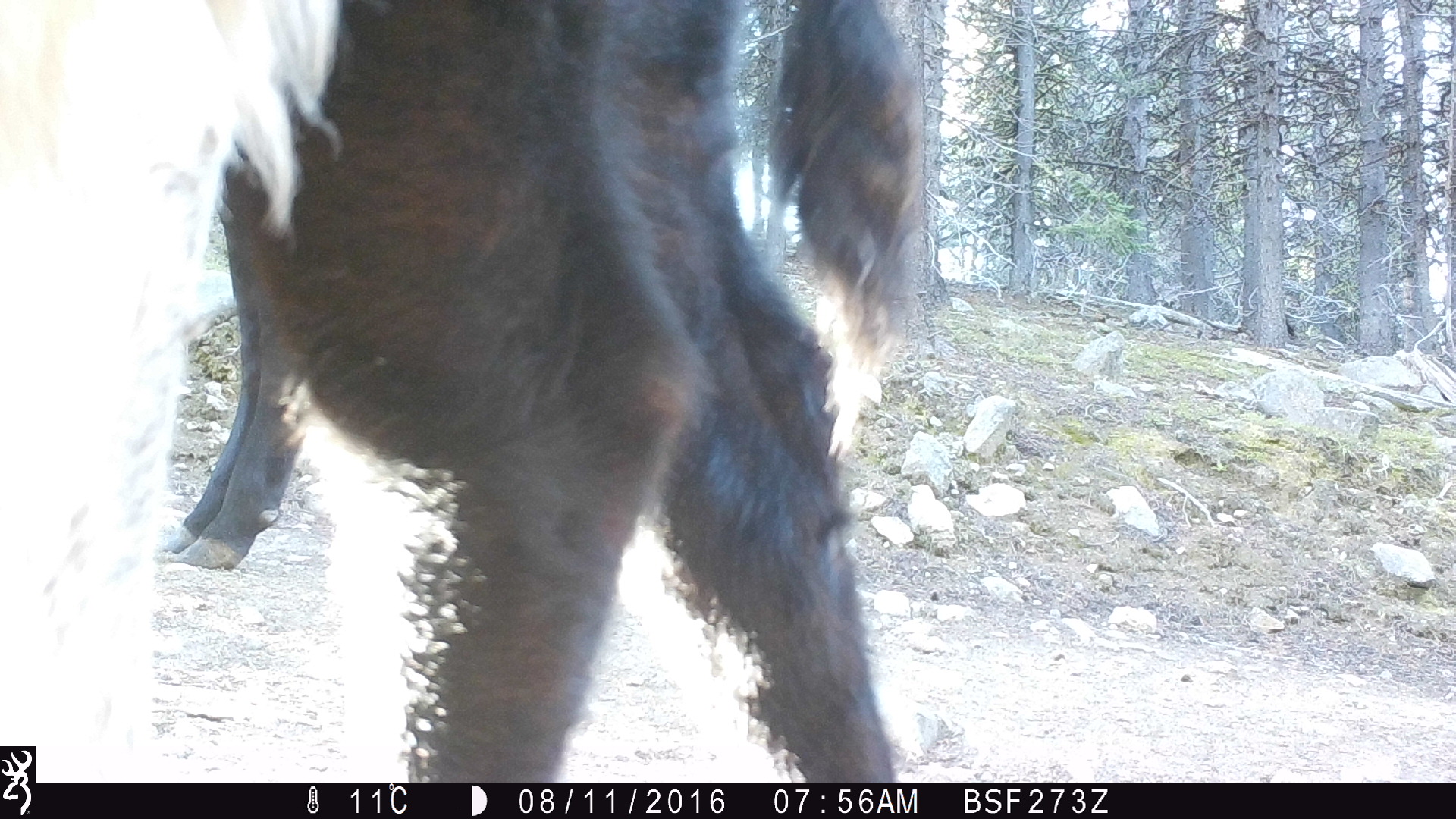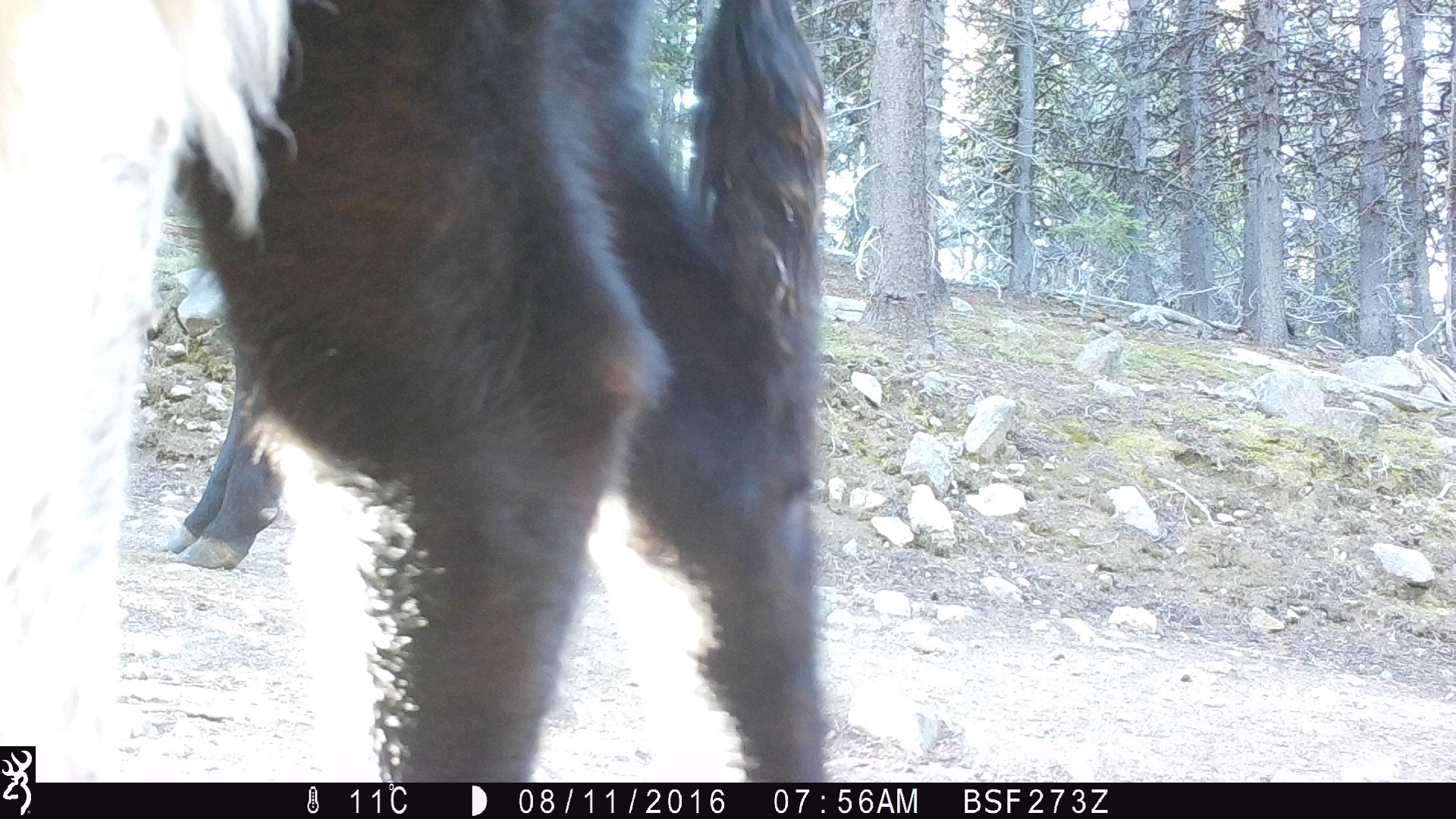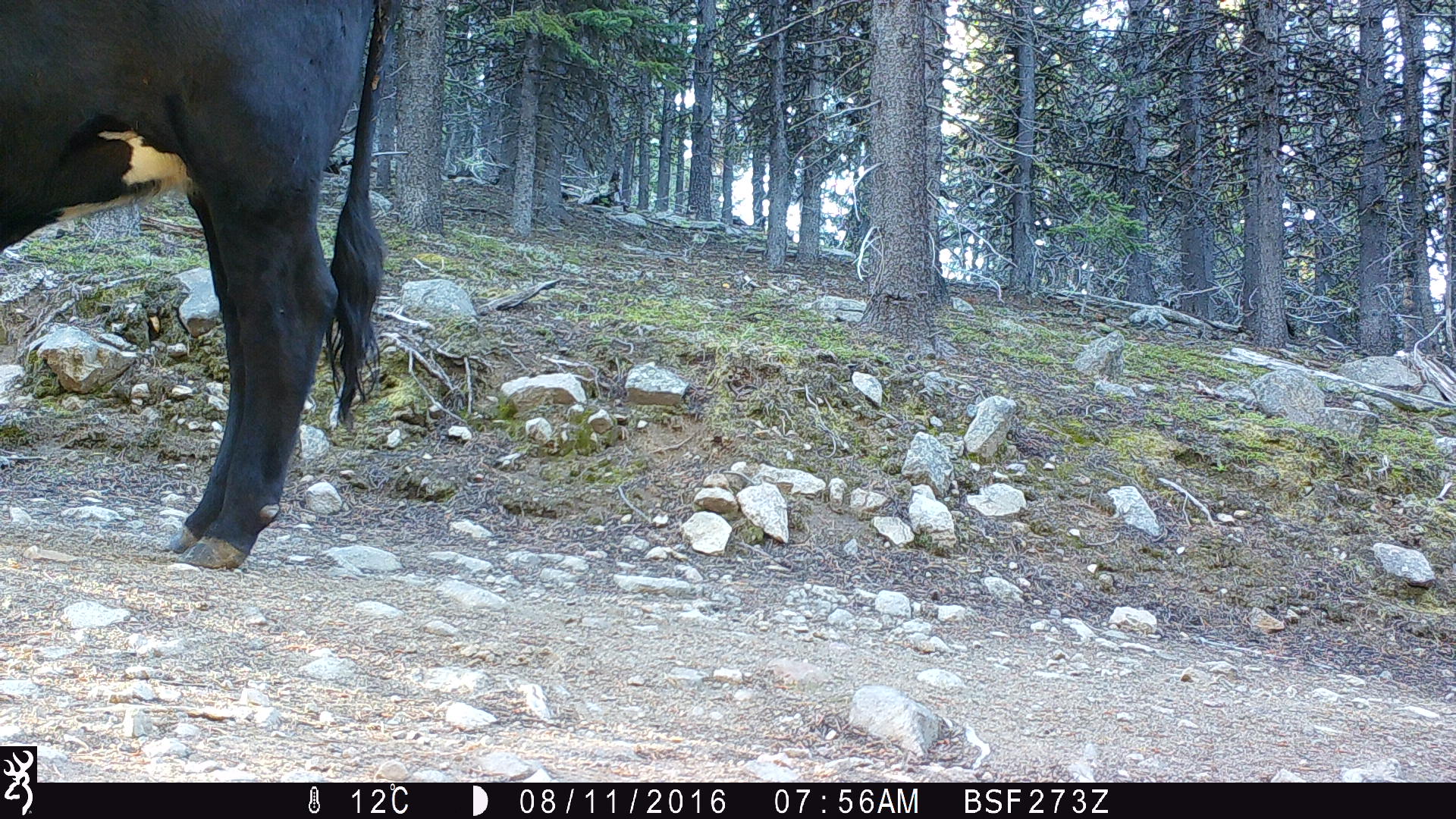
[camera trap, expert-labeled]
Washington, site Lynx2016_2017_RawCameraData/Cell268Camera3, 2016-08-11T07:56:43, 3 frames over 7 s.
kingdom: Animalia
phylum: Chordata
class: Mammalia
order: Artiodactyla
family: Bovidae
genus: Bos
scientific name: Bos taurus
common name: domestic cattle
Domestic cattle (Bos taurus). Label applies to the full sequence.